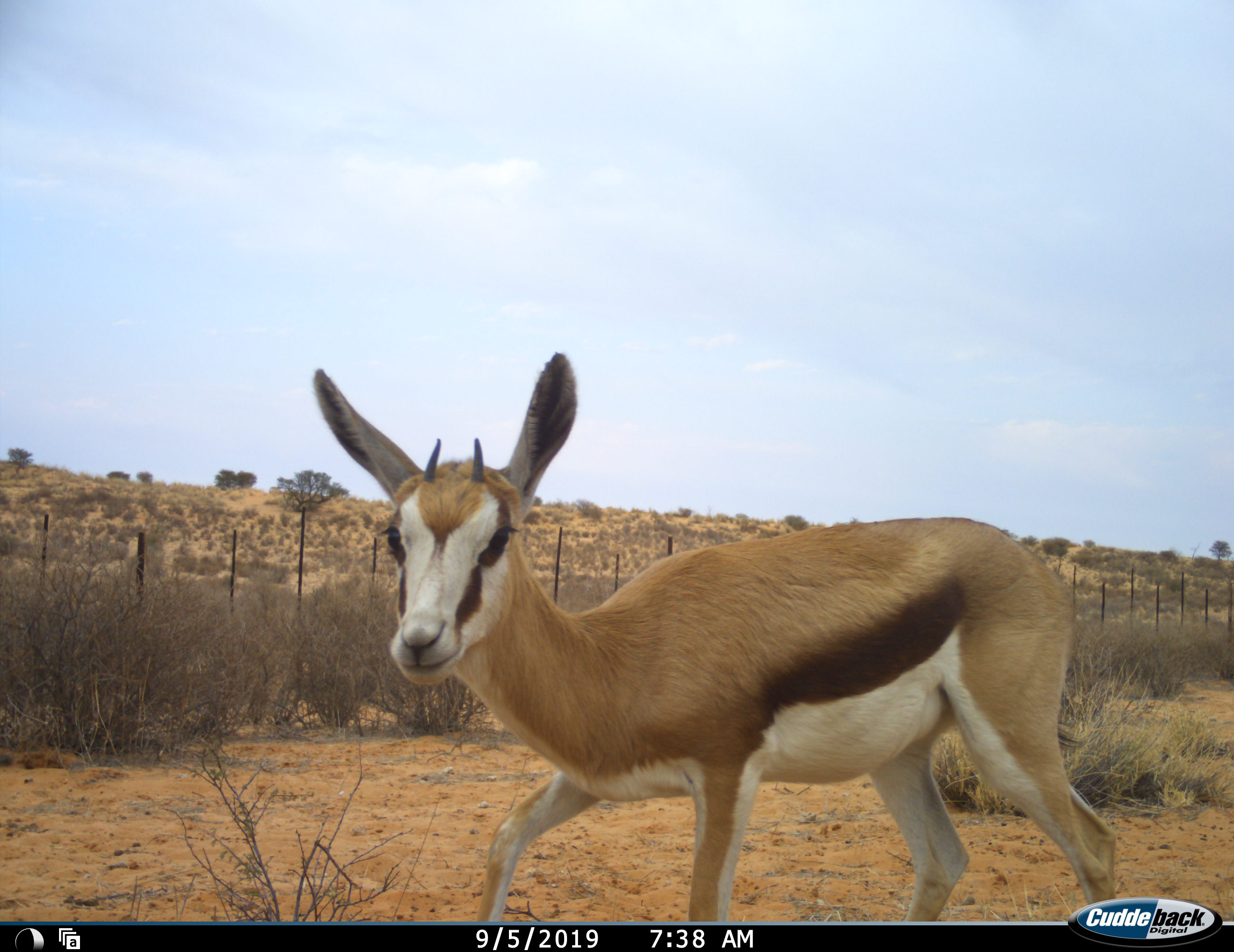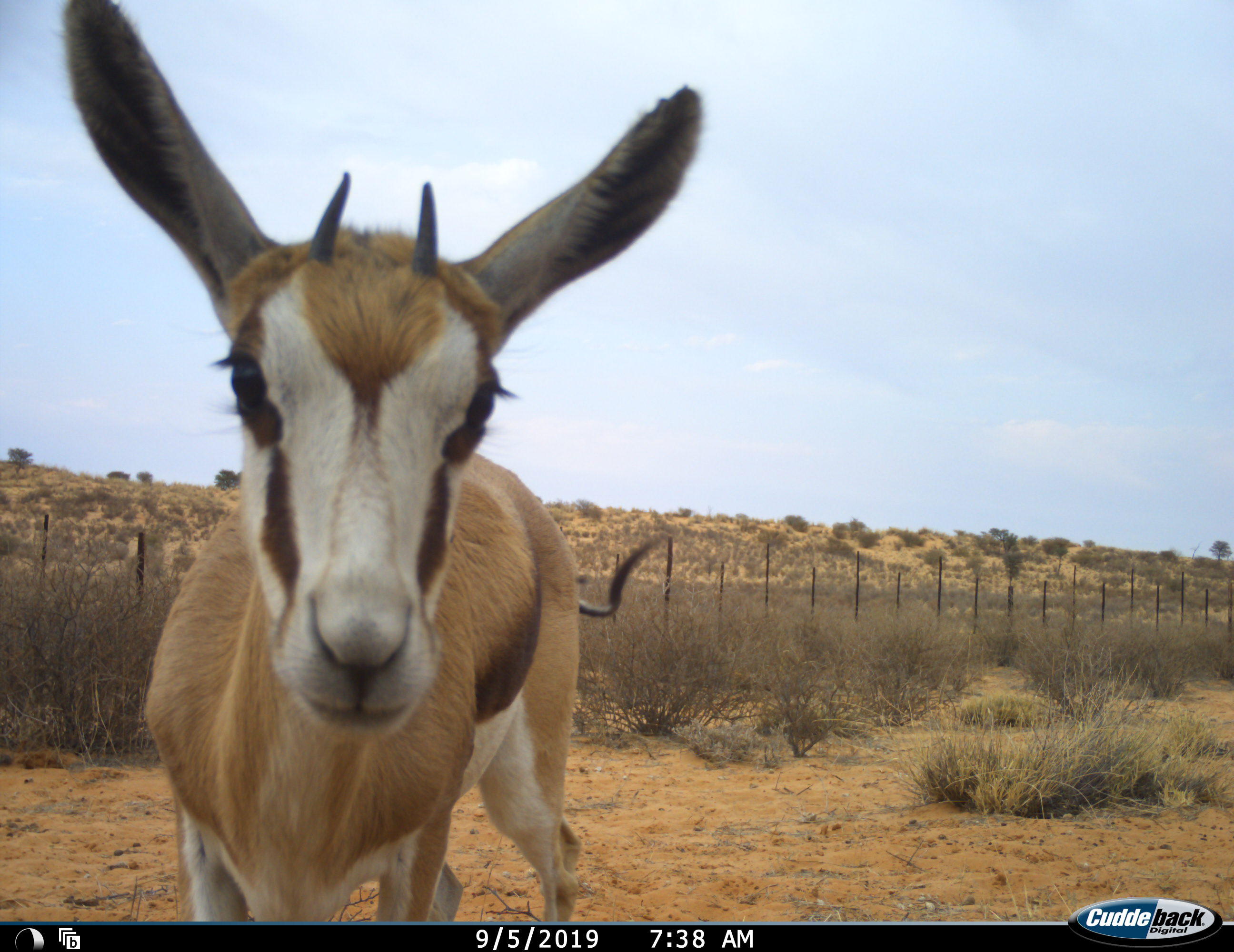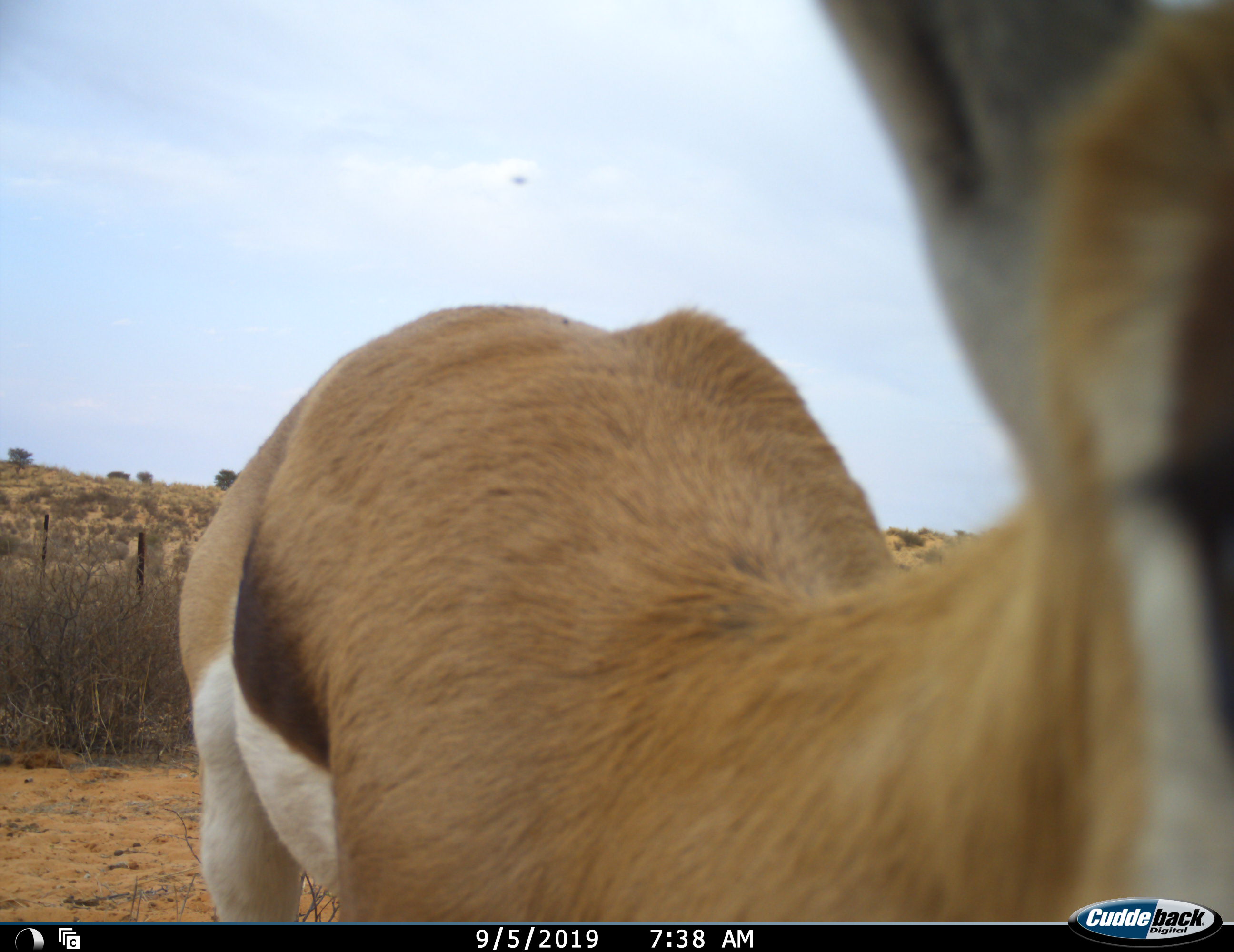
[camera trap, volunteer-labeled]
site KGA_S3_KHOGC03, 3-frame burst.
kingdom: Animalia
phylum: Chordata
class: Mammalia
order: Artiodactyla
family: Bovidae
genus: Antidorcas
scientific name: Antidorcas marsupialis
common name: springbok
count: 1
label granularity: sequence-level